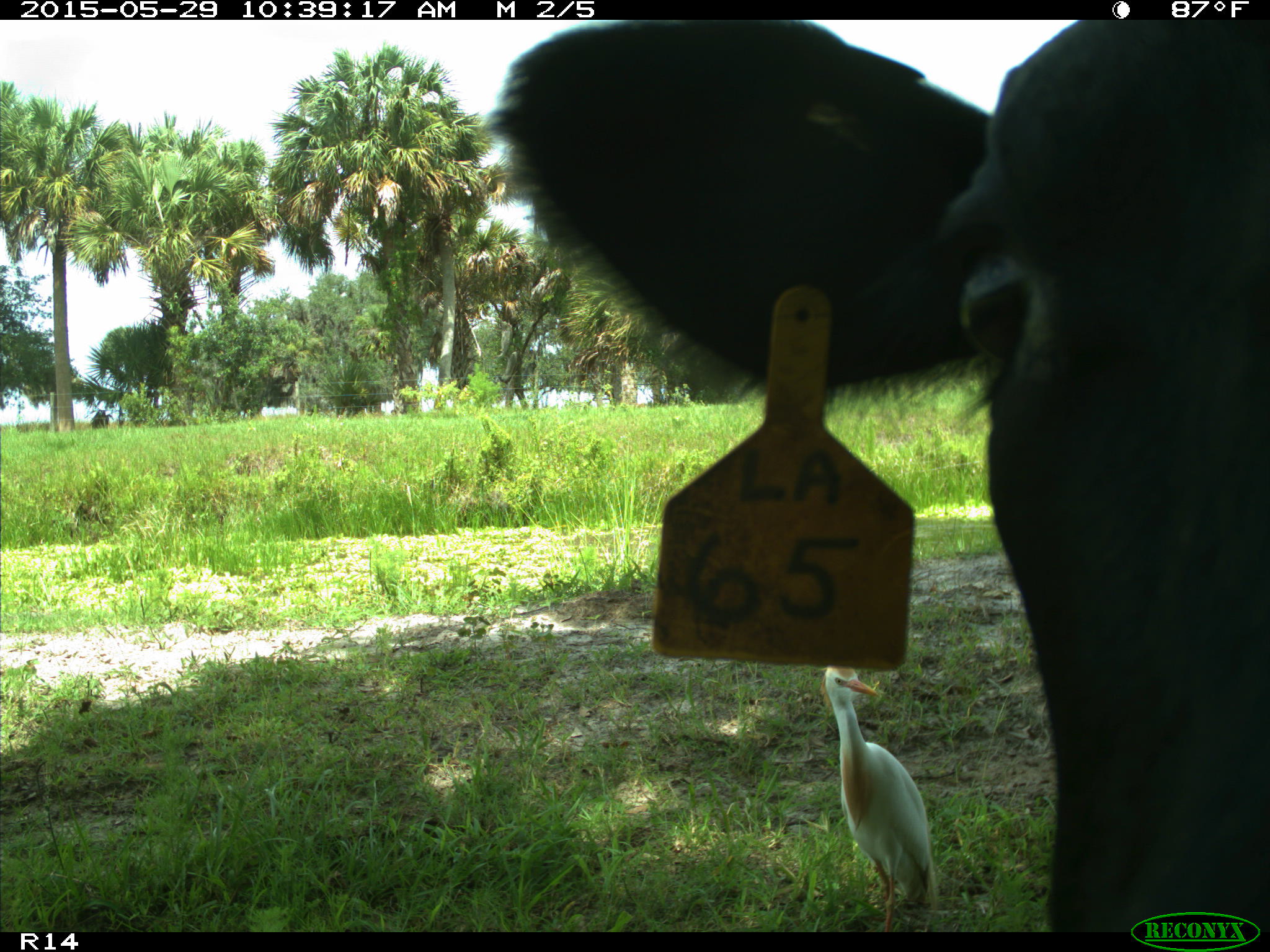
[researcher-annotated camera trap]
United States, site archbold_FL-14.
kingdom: Animalia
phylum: Chordata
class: Mammalia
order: Artiodactyla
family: Bovidae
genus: Bos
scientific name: Bos taurus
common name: domestic cow